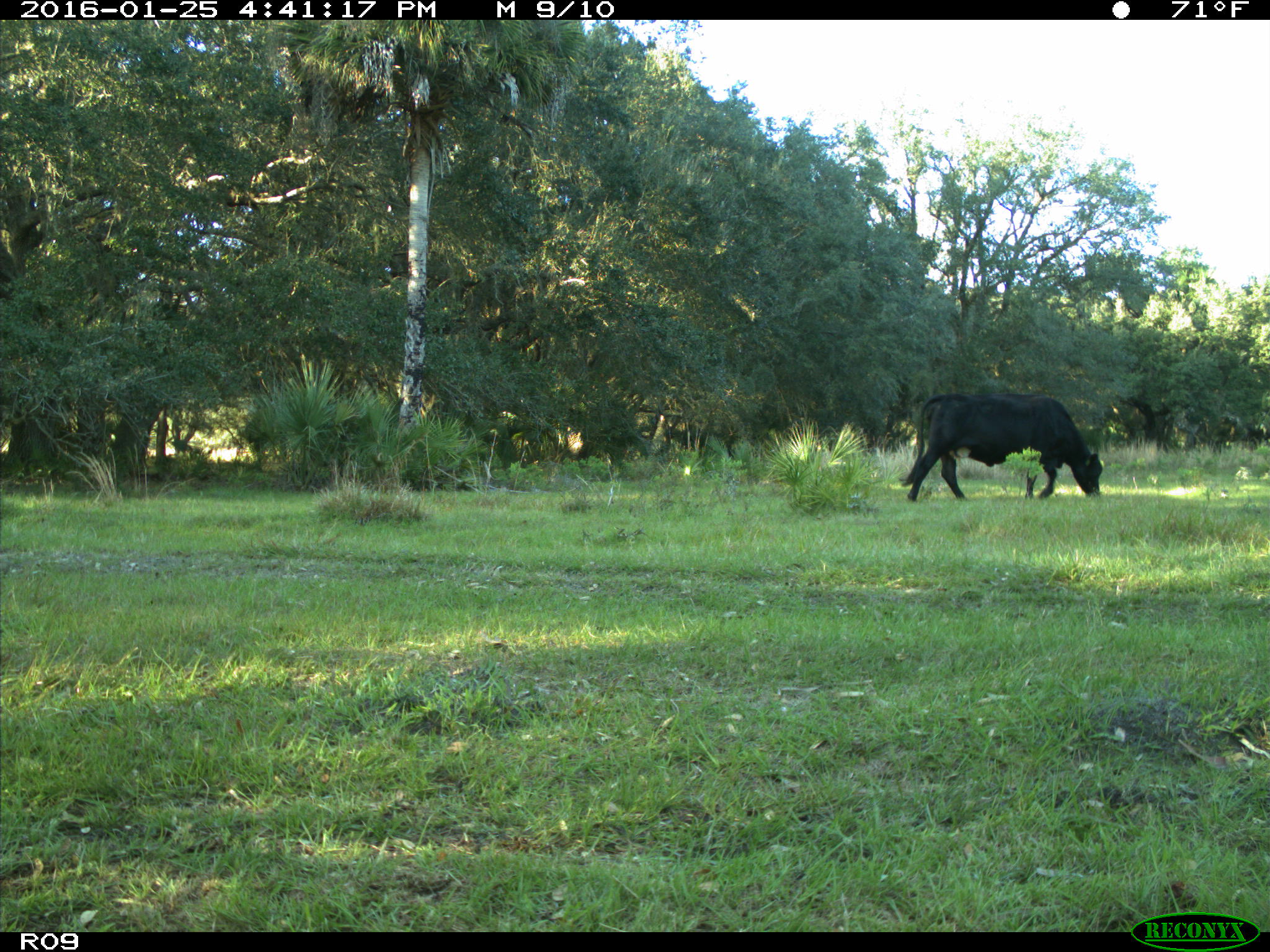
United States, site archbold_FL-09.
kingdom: Animalia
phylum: Chordata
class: Mammalia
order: Artiodactyla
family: Bovidae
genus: Bos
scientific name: Bos taurus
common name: domestic cow